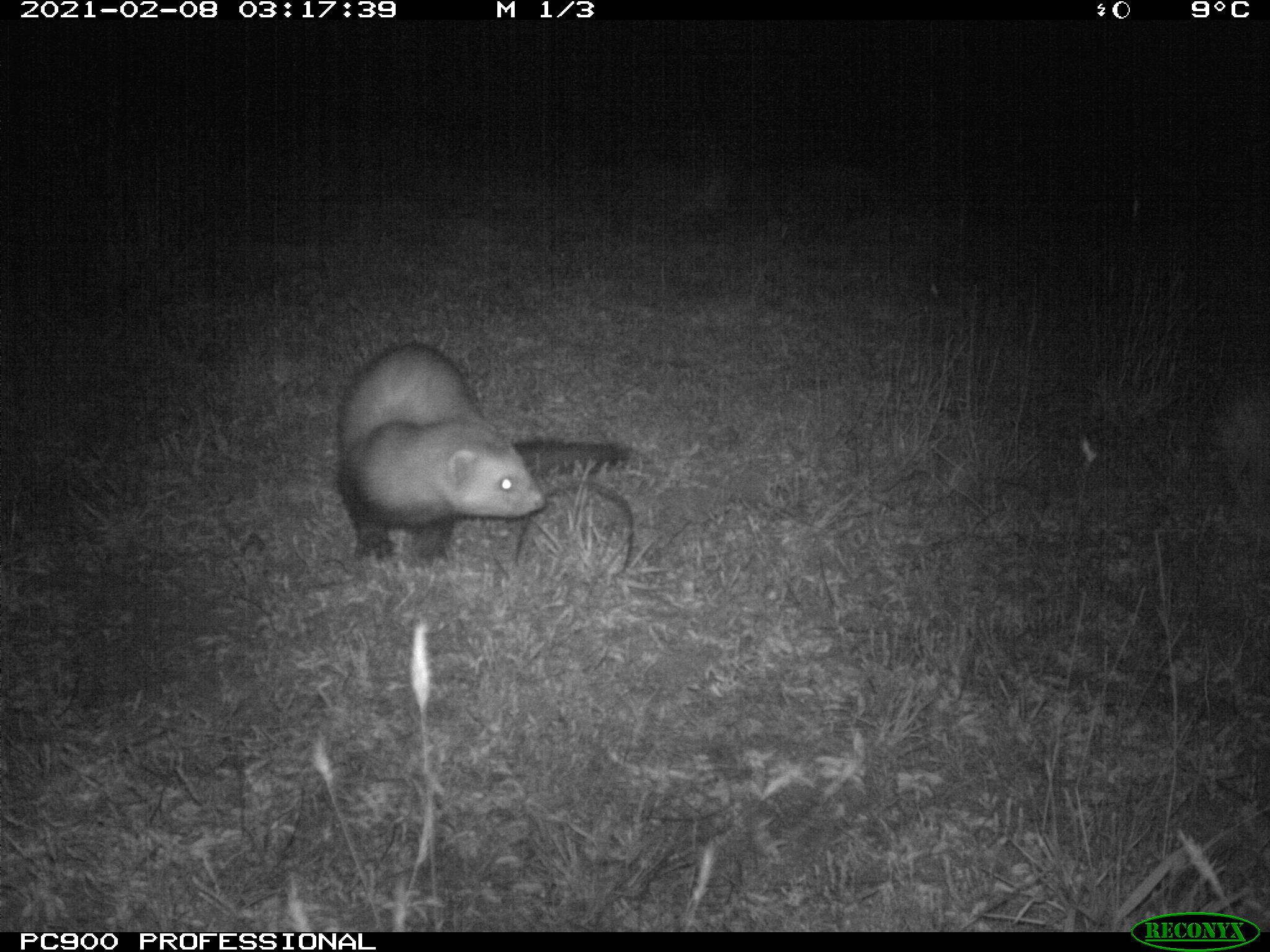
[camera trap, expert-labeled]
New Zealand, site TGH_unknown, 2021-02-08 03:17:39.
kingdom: Animalia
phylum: Chordata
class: Mammalia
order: Carnivora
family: Mustelidae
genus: Mustela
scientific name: Mustela furo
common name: ferret